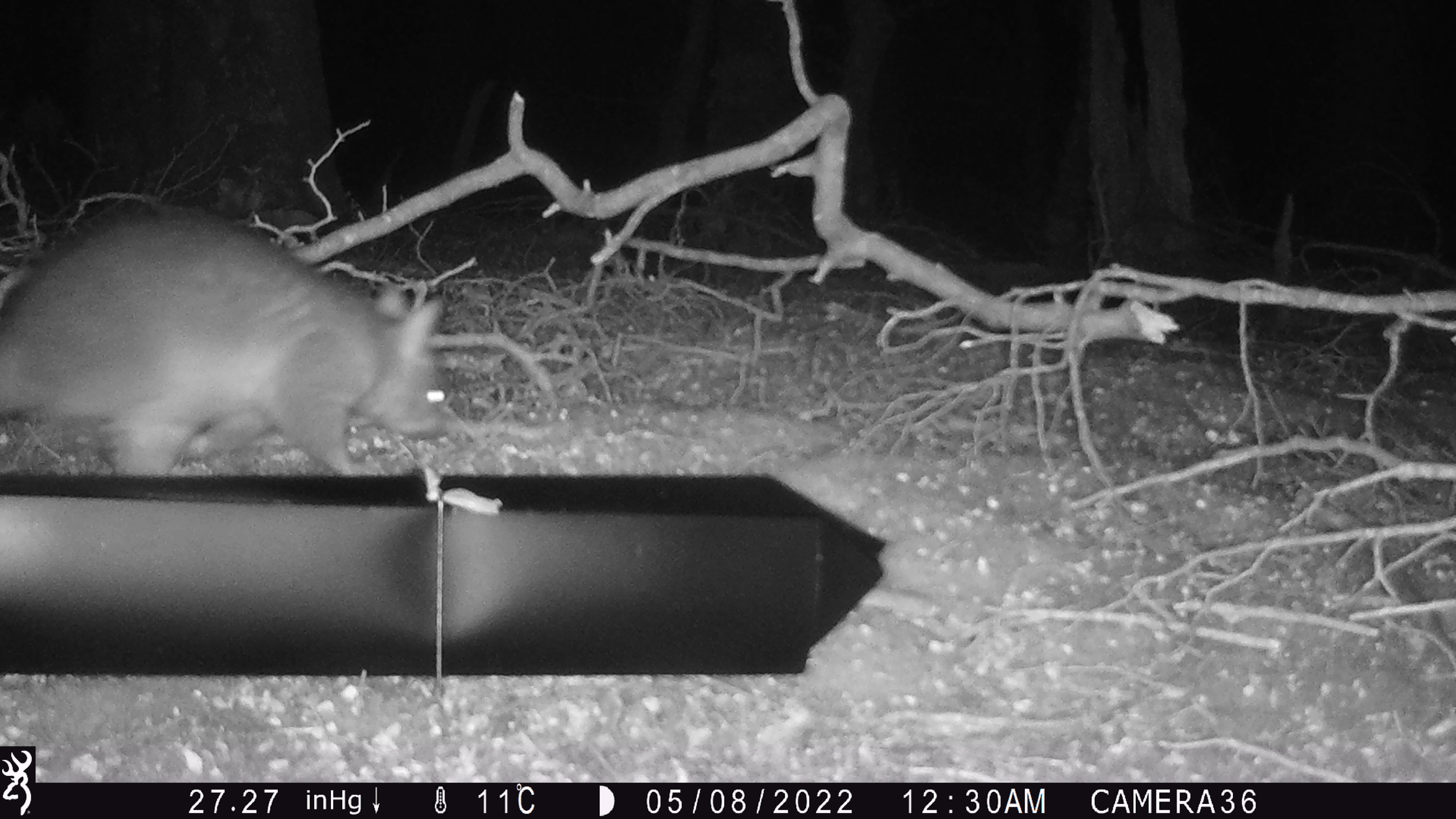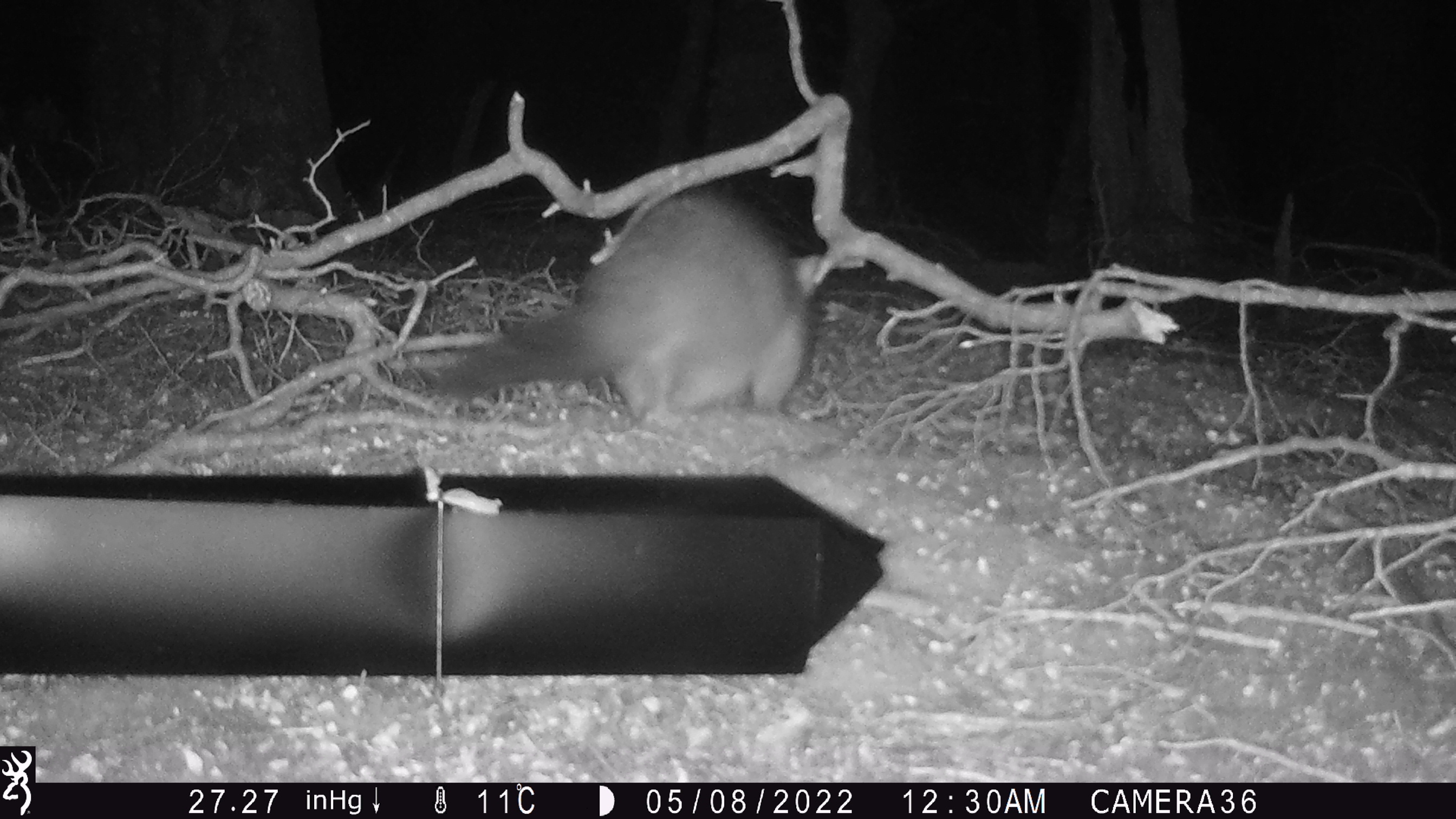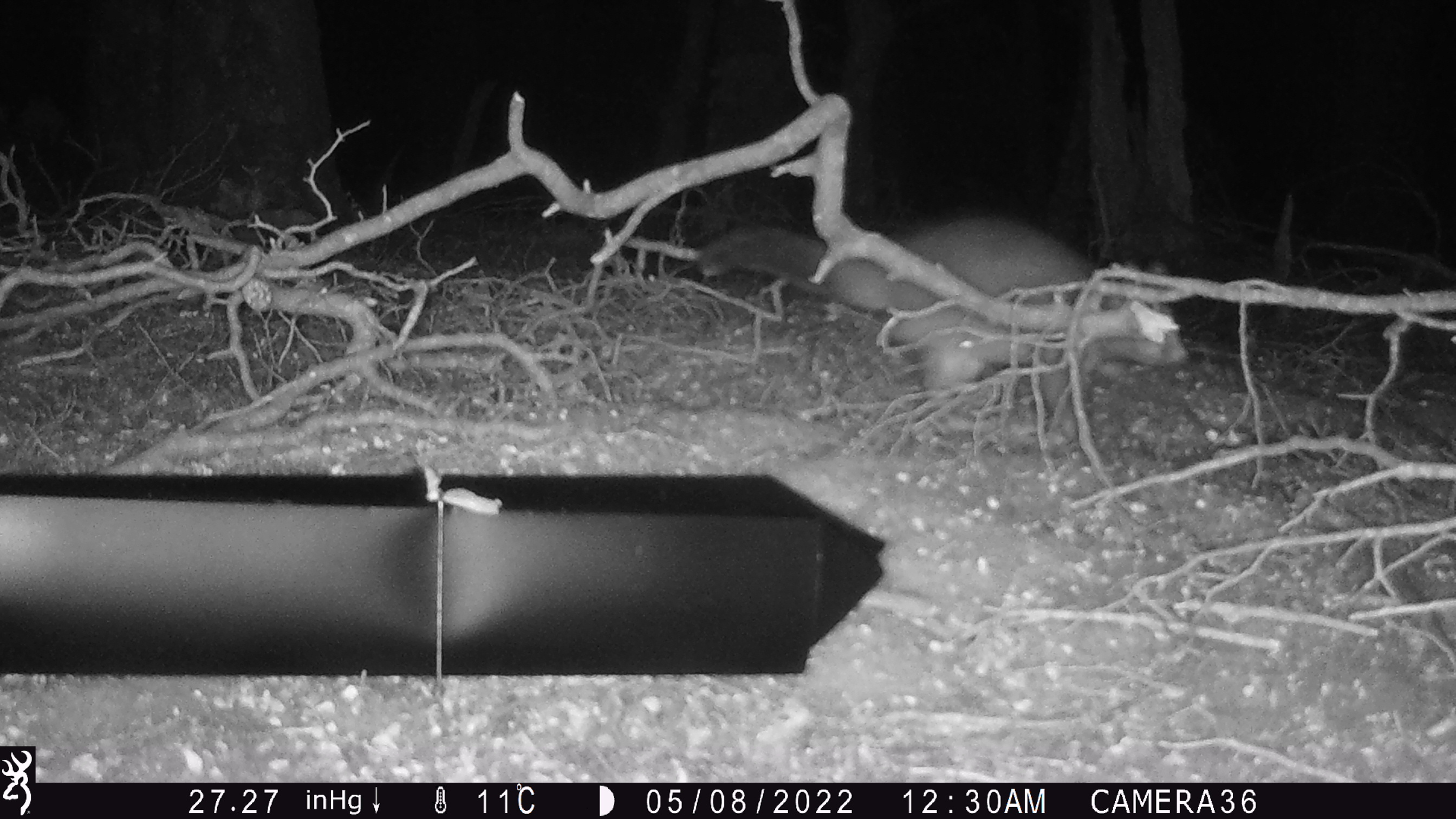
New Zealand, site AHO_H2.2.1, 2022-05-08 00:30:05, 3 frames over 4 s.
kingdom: Animalia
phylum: Chordata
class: Mammalia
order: Diprotodontia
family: Phalangeridae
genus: Trichosurus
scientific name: Trichosurus vulpecula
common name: common brushtail possum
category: possum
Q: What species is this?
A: Possum (common brushtail possum) (Trichosurus vulpecula).